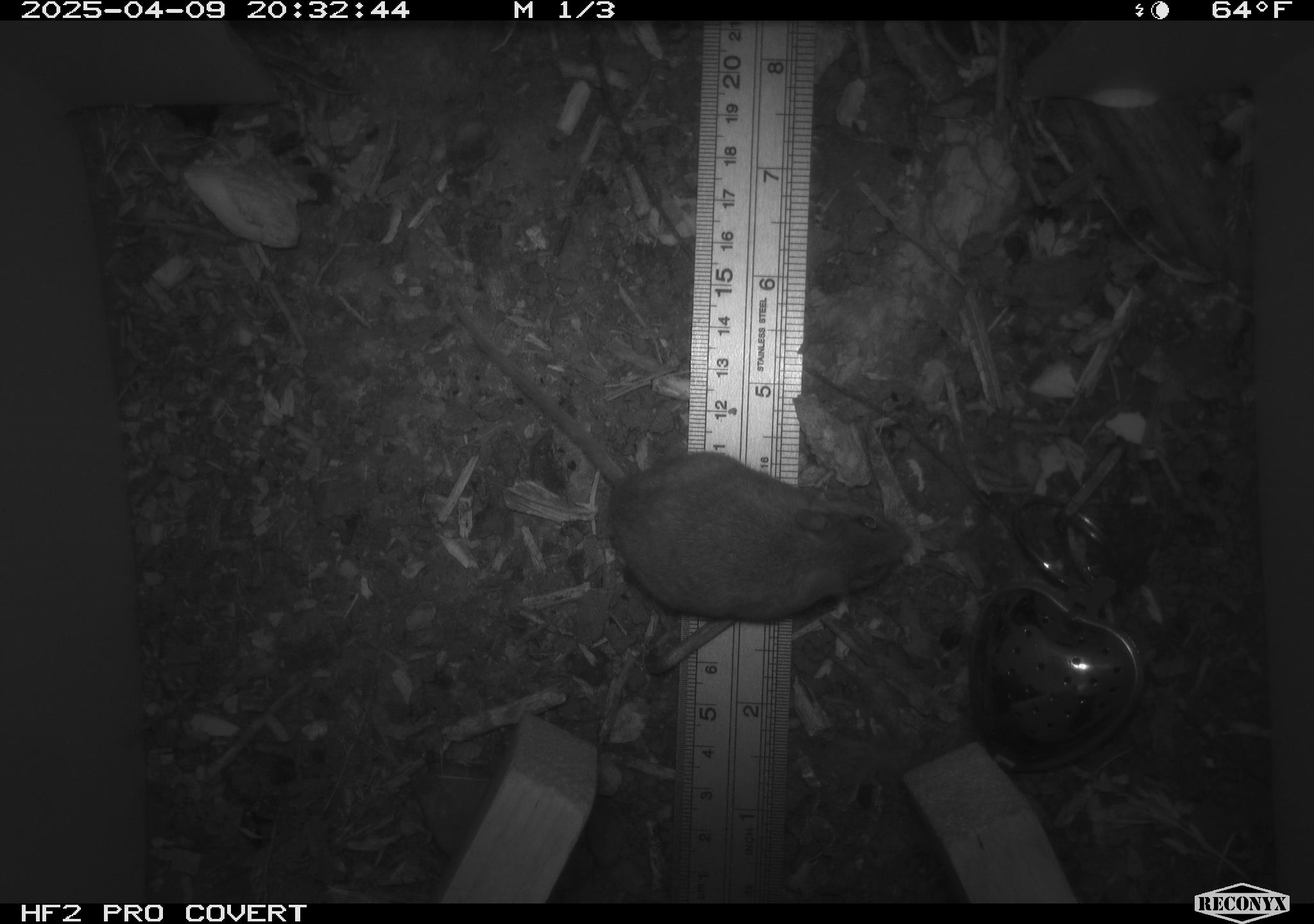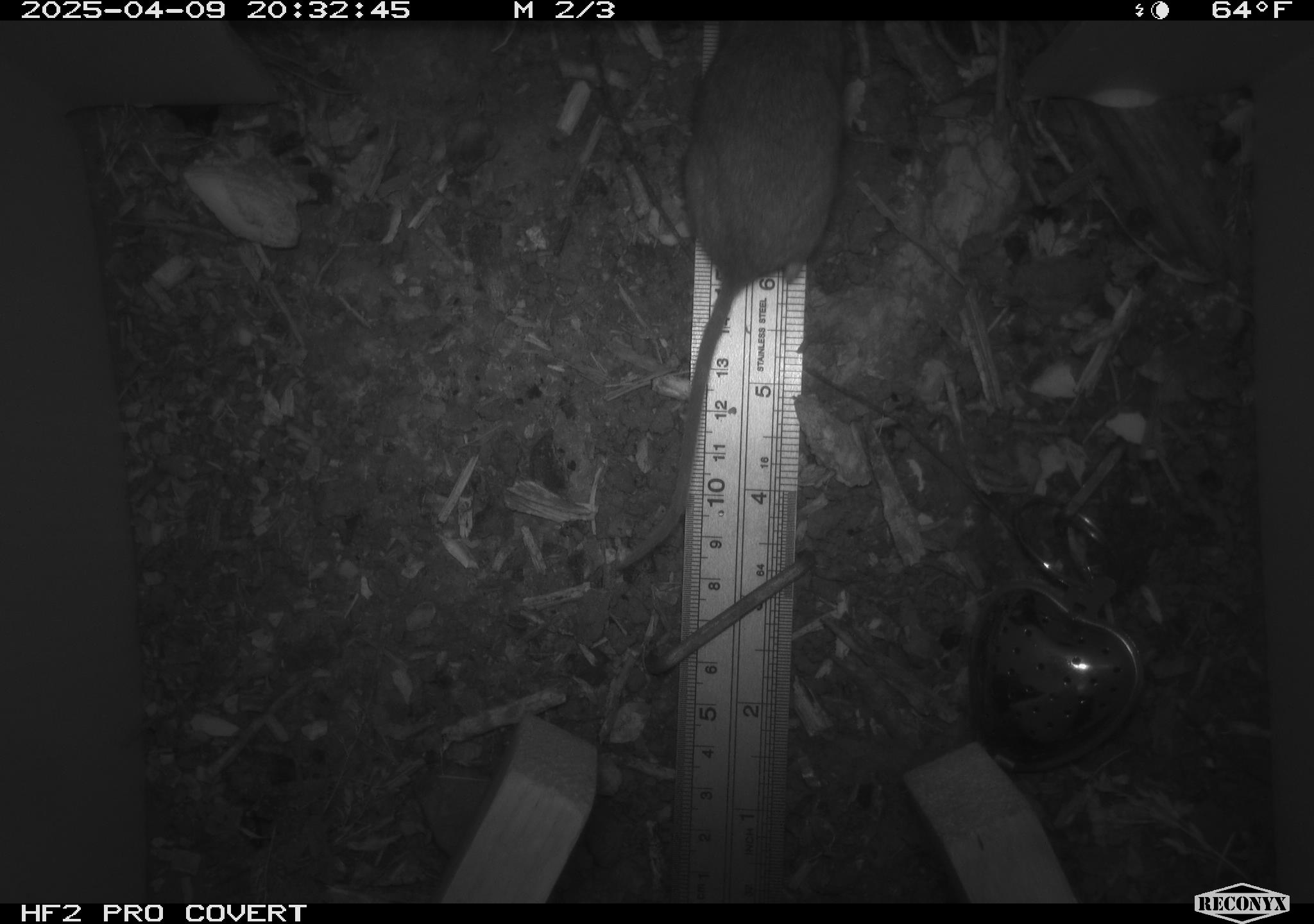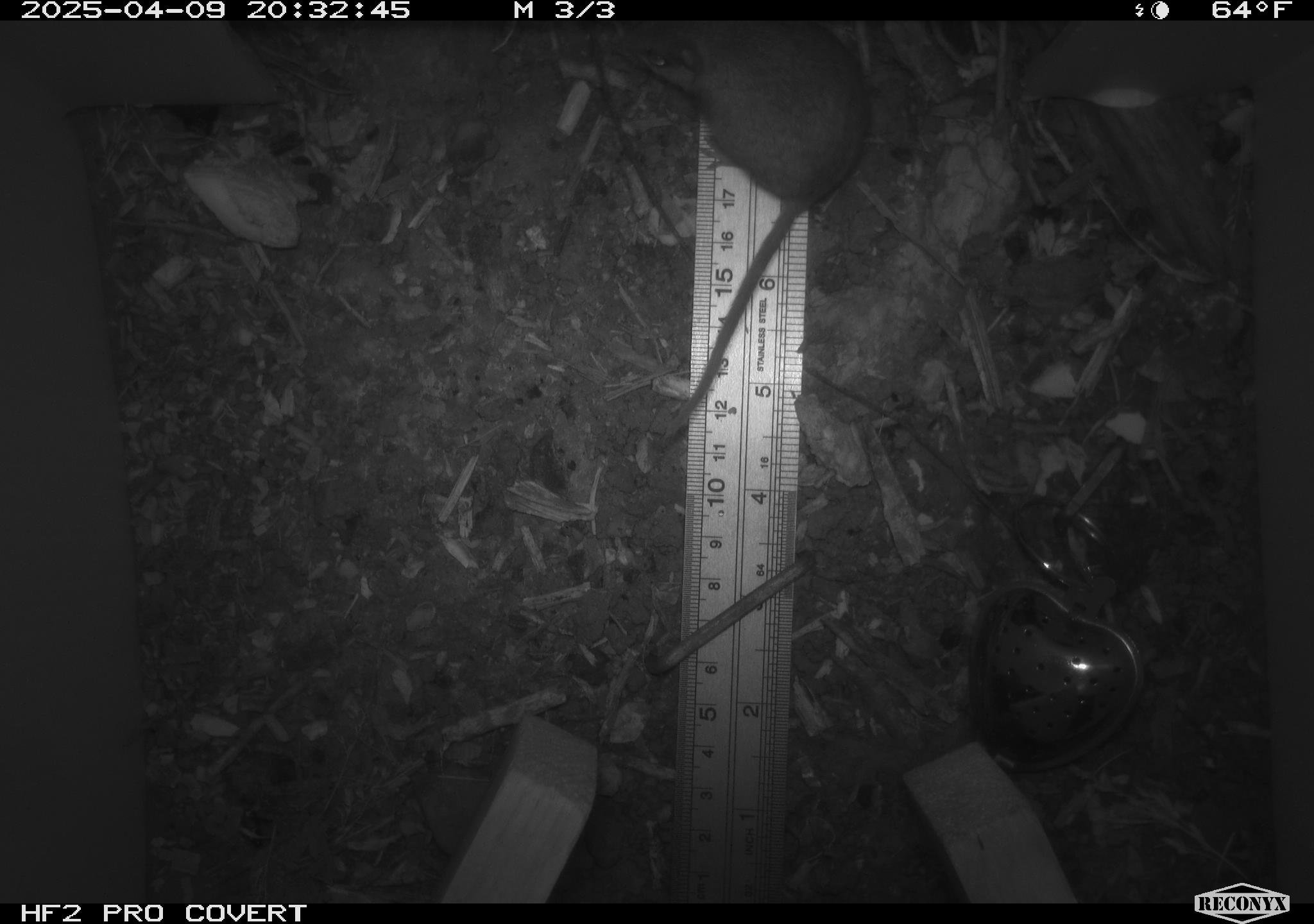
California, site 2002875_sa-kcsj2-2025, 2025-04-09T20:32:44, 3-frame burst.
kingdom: Animalia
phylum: Chordata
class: Mammalia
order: Rodentia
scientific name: Rodentia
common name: rodent